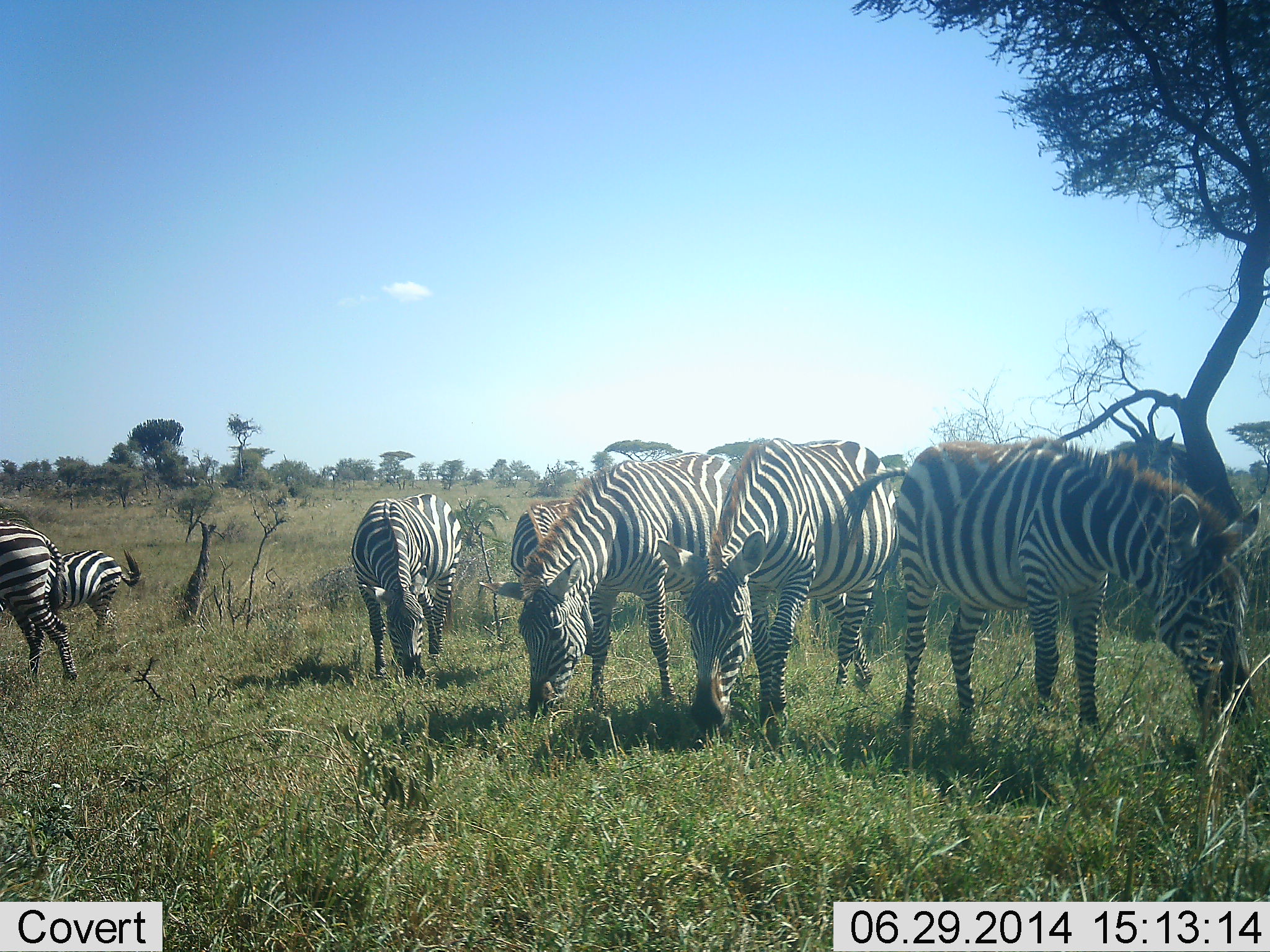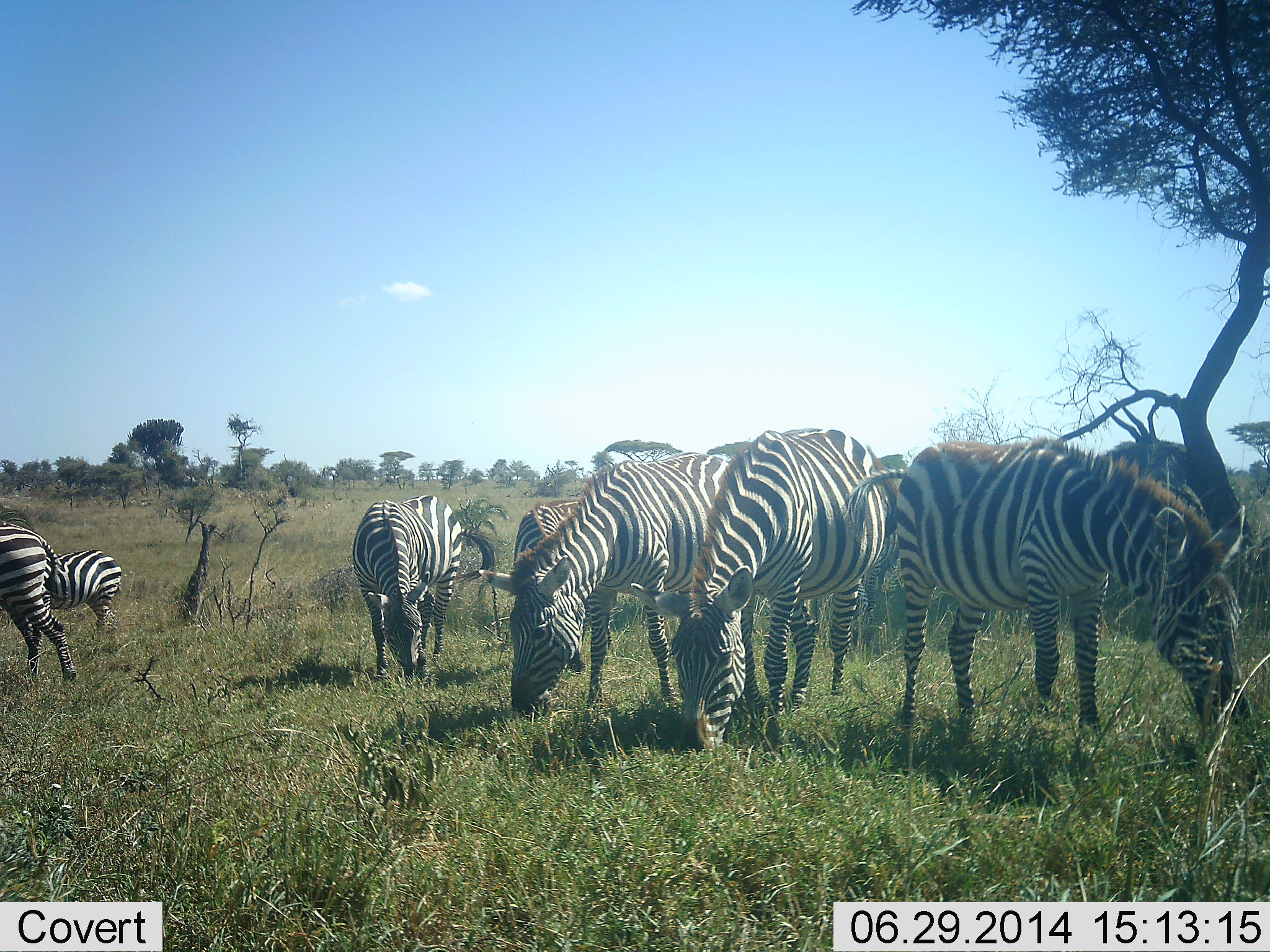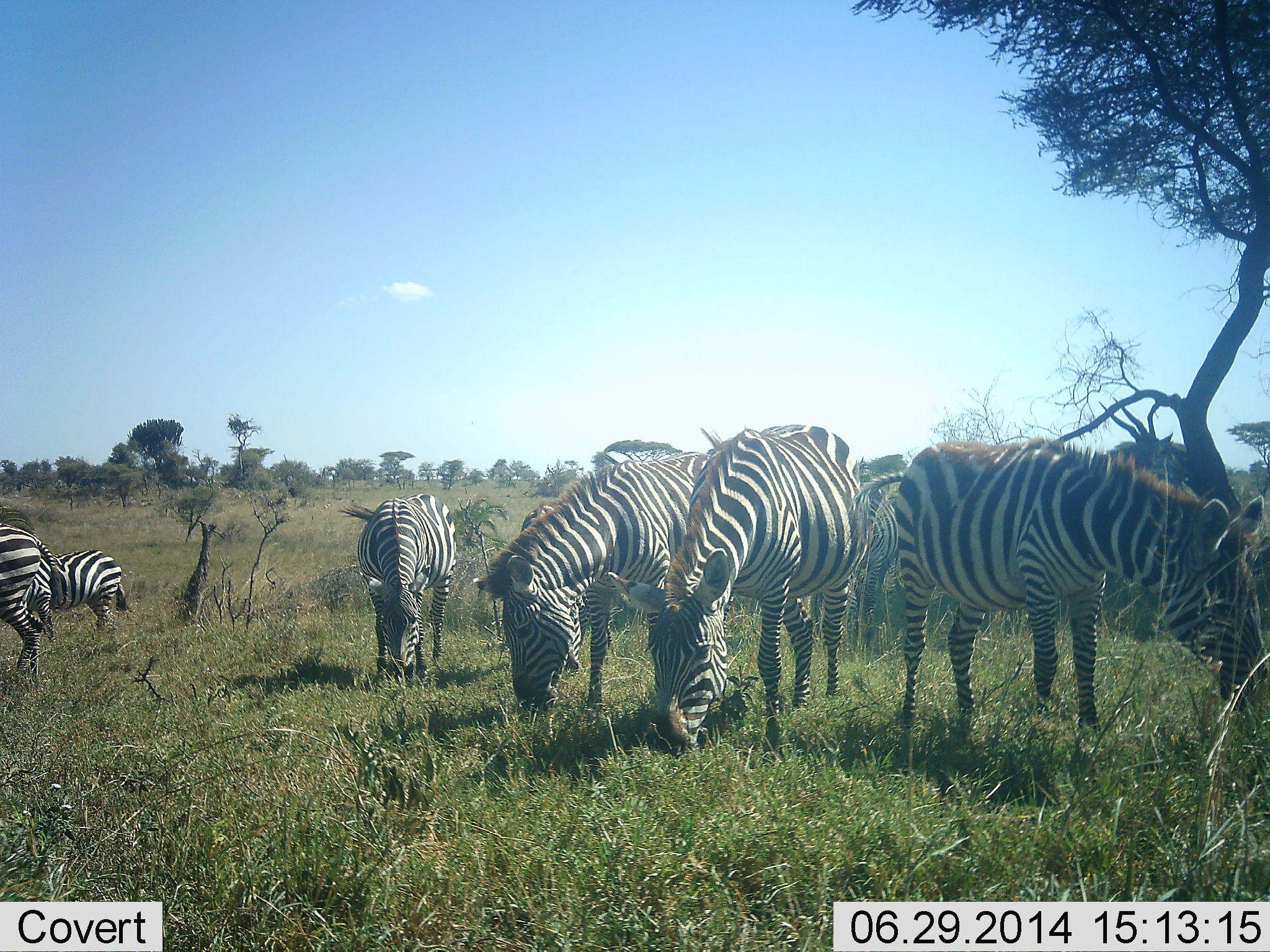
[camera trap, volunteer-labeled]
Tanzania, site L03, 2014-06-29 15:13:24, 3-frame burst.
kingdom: Animalia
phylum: Chordata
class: Mammalia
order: Perissodactyla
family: Equidae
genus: Equus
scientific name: Equus quagga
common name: plains zebra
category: zebra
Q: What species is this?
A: Zebra (plains zebra) (Equus quagga).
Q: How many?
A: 8.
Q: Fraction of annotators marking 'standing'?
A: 14%.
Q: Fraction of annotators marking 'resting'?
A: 14%.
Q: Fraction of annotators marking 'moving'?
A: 7%.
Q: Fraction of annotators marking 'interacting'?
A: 7%.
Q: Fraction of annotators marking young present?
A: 0%.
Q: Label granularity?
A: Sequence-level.